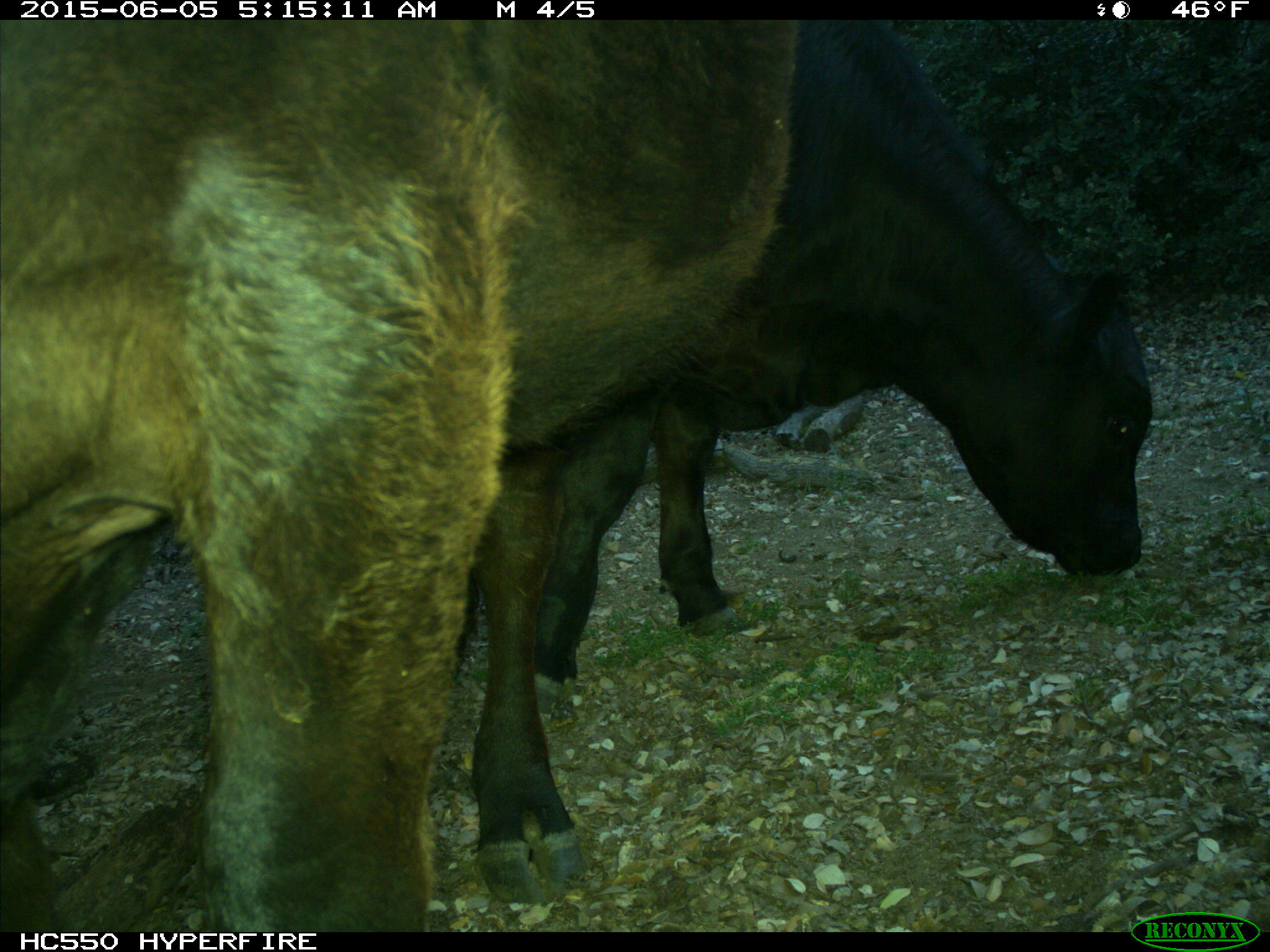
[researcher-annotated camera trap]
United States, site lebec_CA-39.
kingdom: Animalia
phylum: Chordata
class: Mammalia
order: Artiodactyla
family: Bovidae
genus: Bos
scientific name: Bos taurus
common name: domestic cow